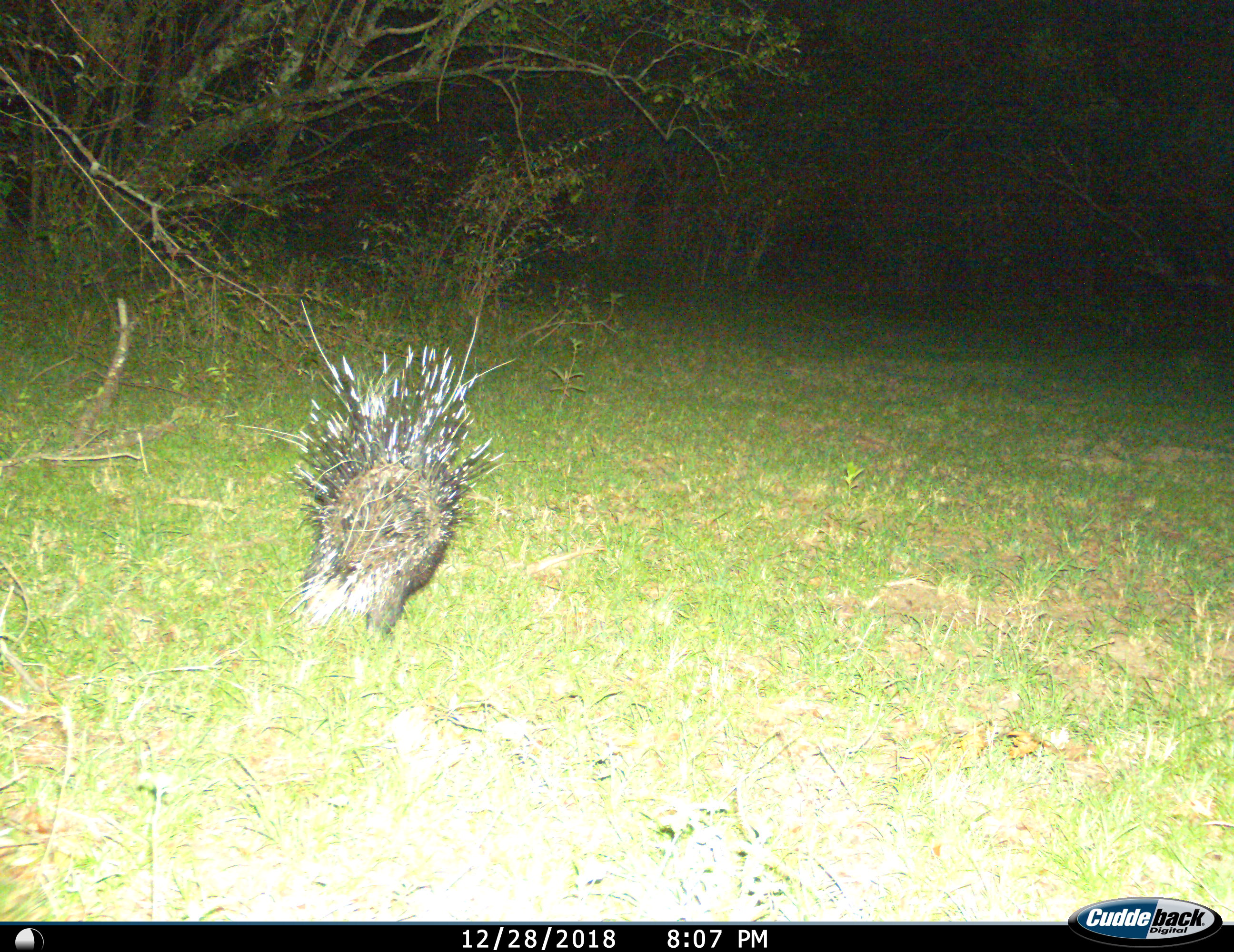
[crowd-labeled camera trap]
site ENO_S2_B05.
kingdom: Animalia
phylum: Chordata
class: Mammalia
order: Rodentia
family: Hystricidae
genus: Hystrix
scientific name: Hystrix cristata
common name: crested porcupine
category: porcupine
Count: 1.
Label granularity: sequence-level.